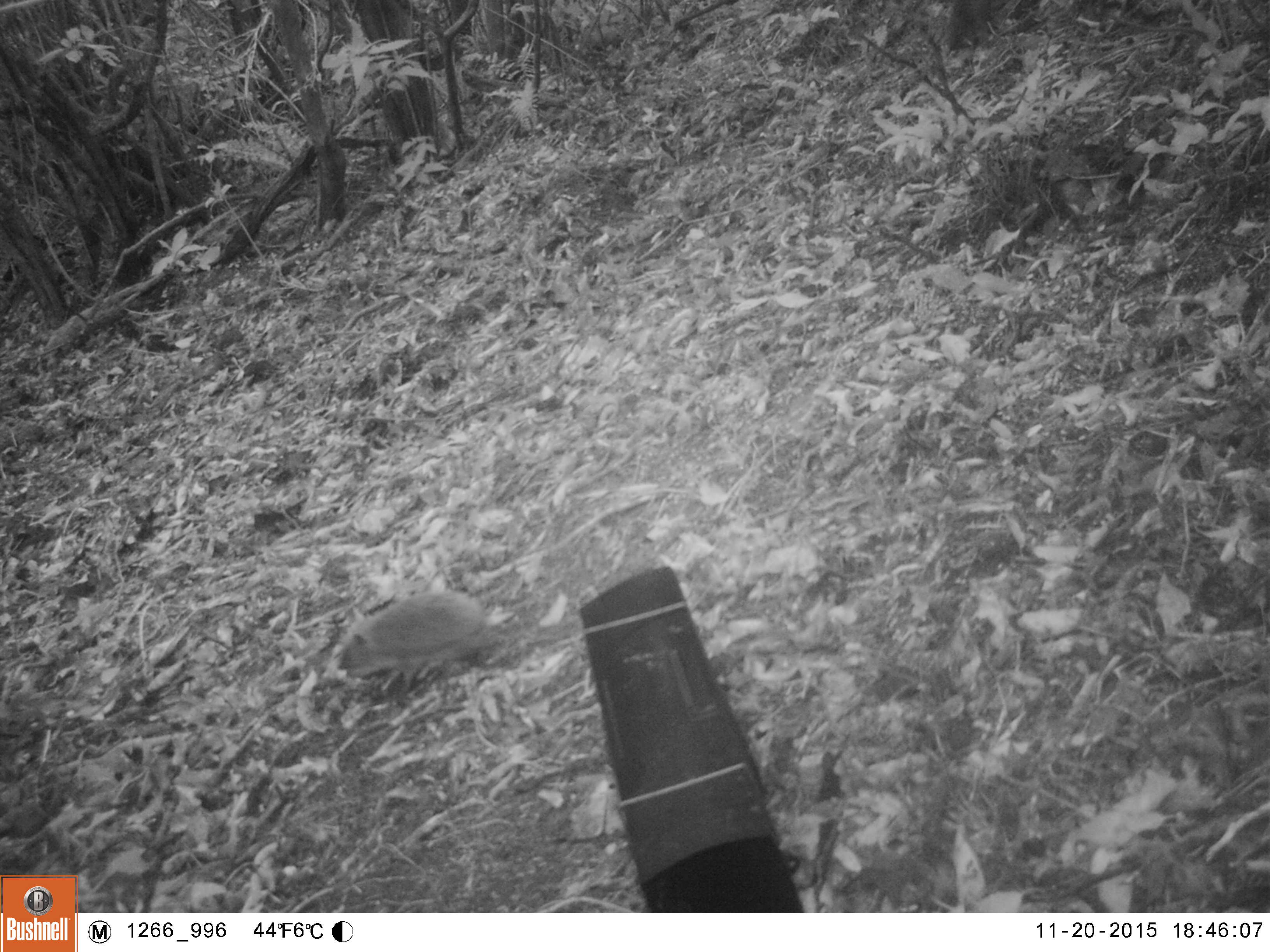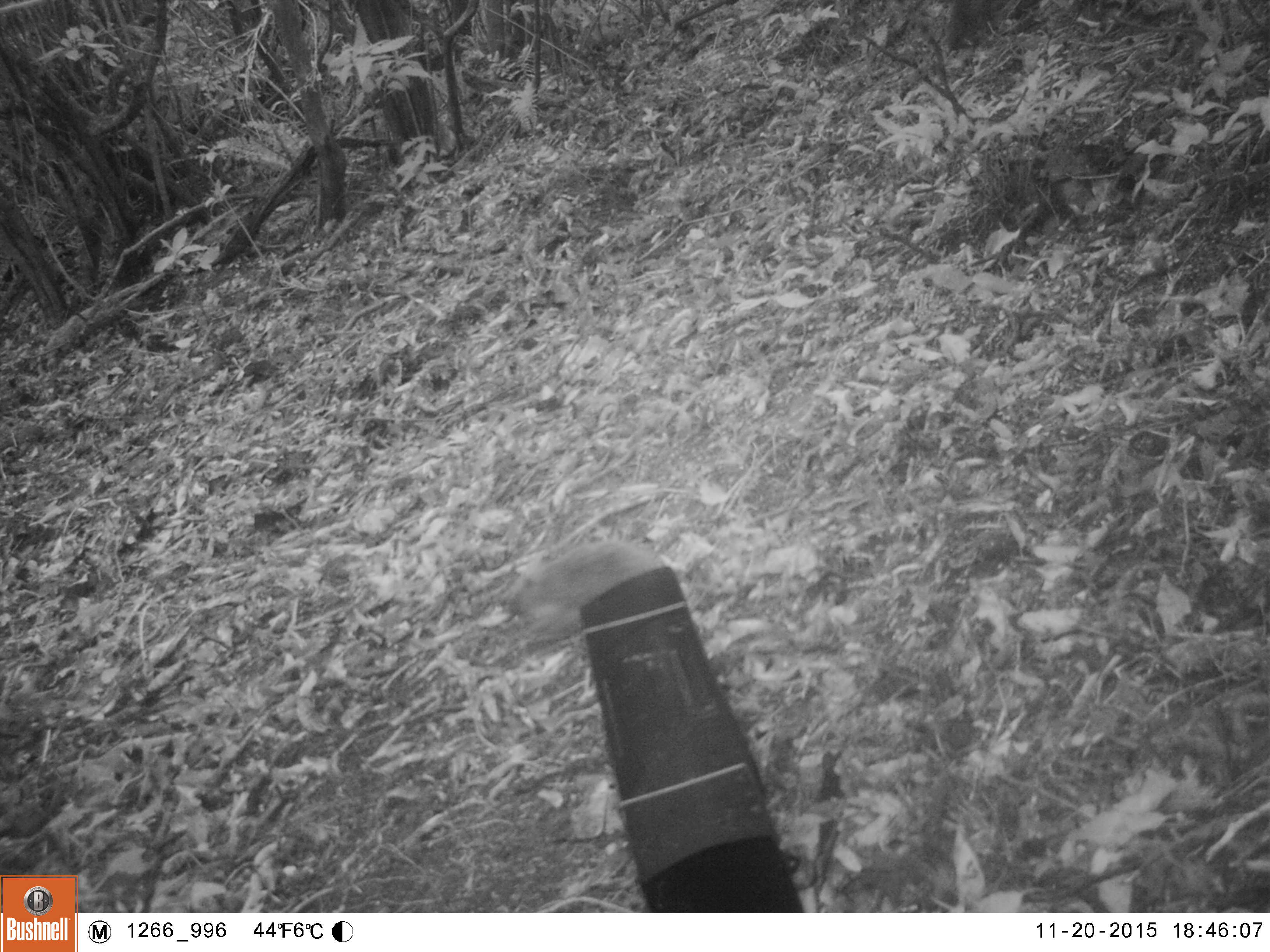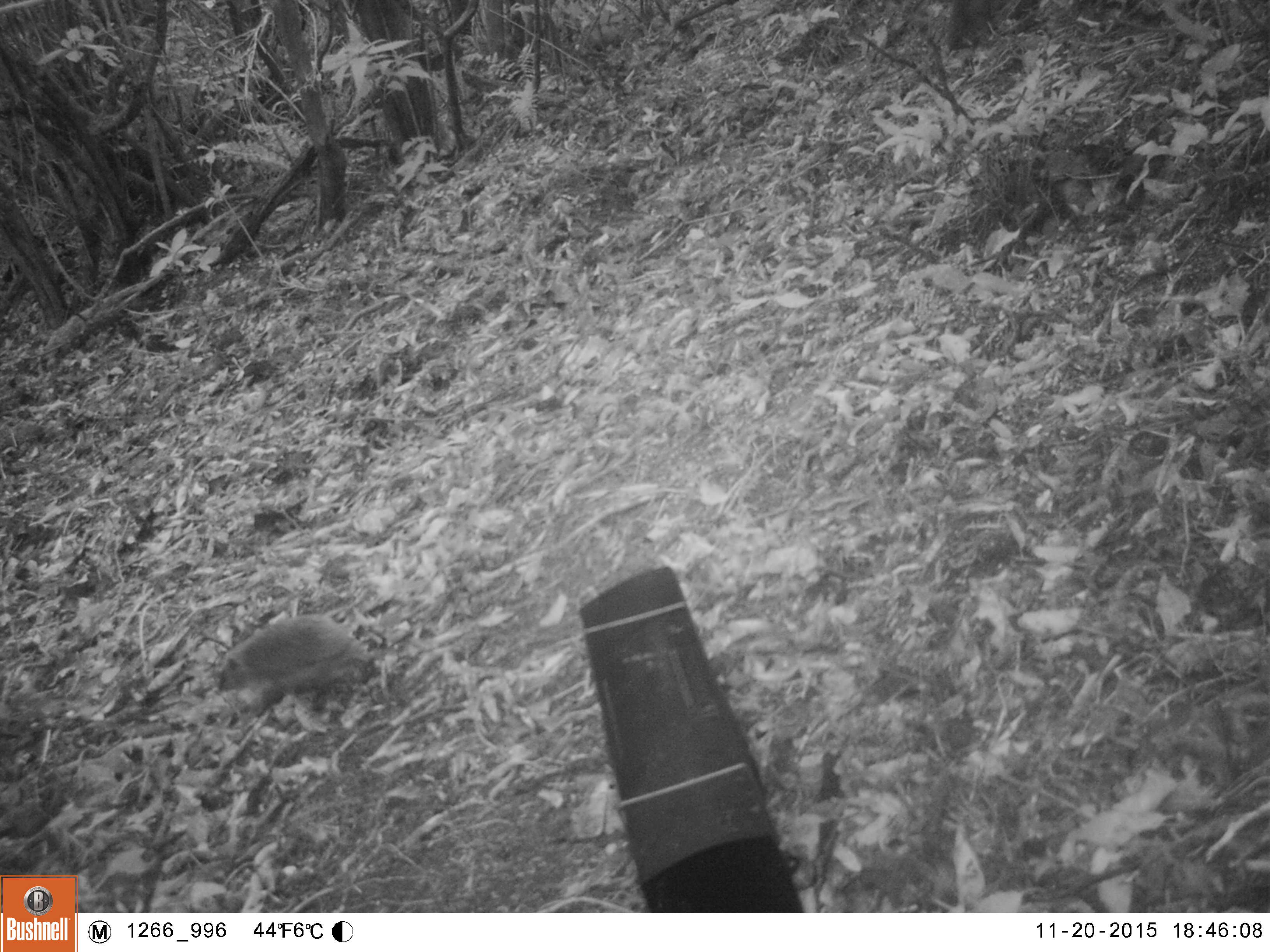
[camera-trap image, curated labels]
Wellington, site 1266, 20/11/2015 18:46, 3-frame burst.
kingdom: Animalia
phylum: Chordata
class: Mammalia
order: Eulipotyphla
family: Erinaceidae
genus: Erinaceus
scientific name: Erinaceus europaeus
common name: hedgehog